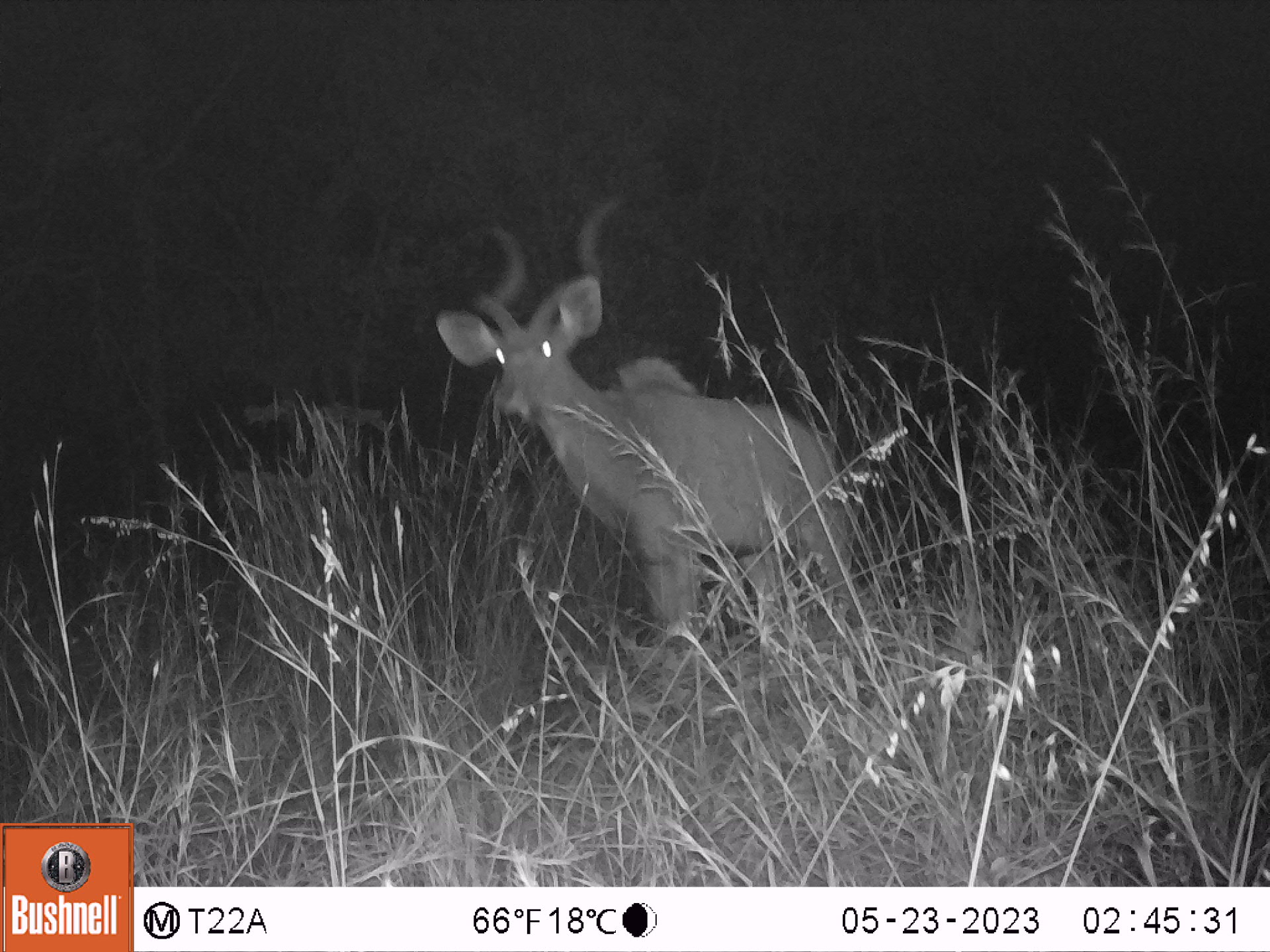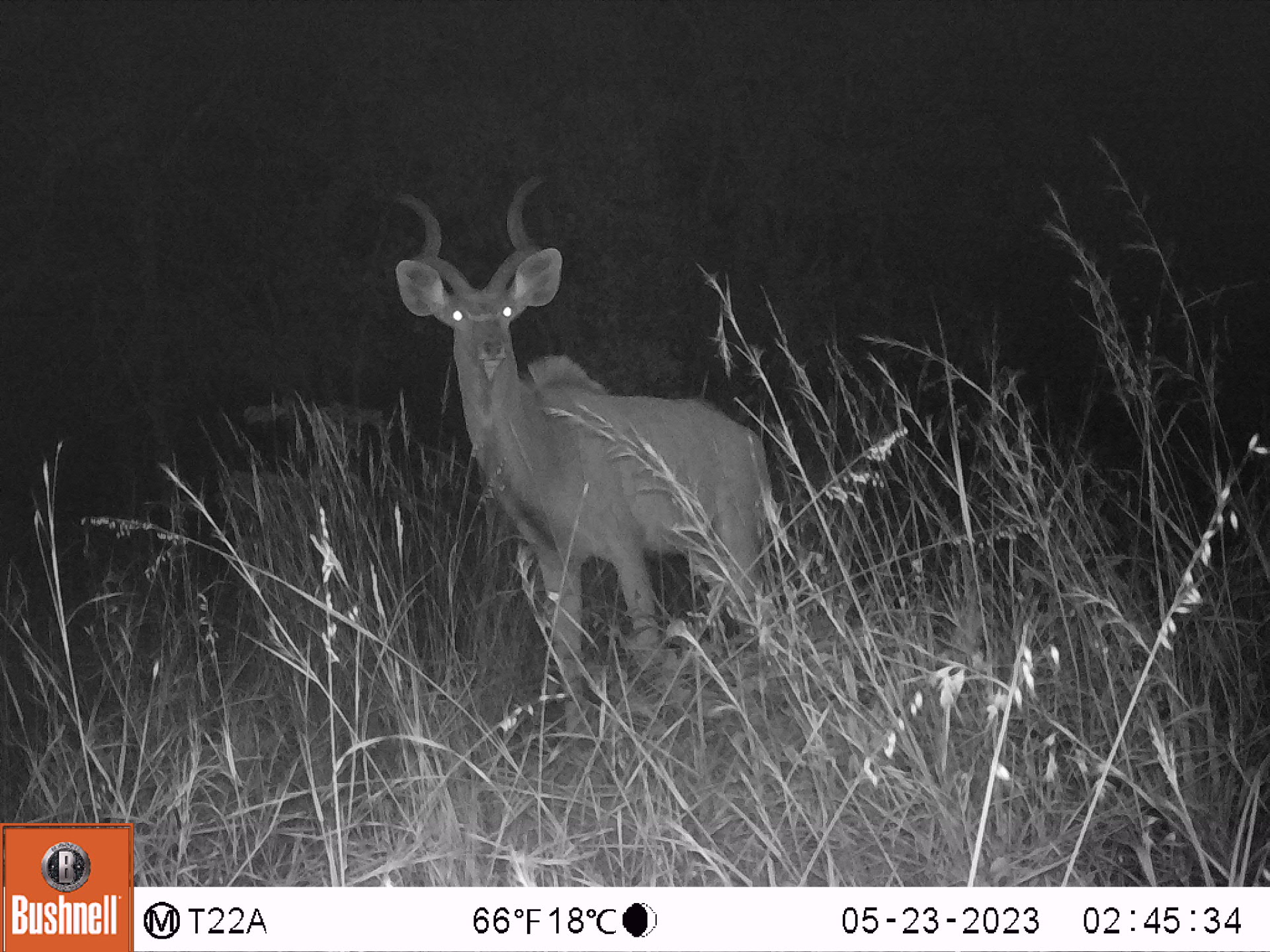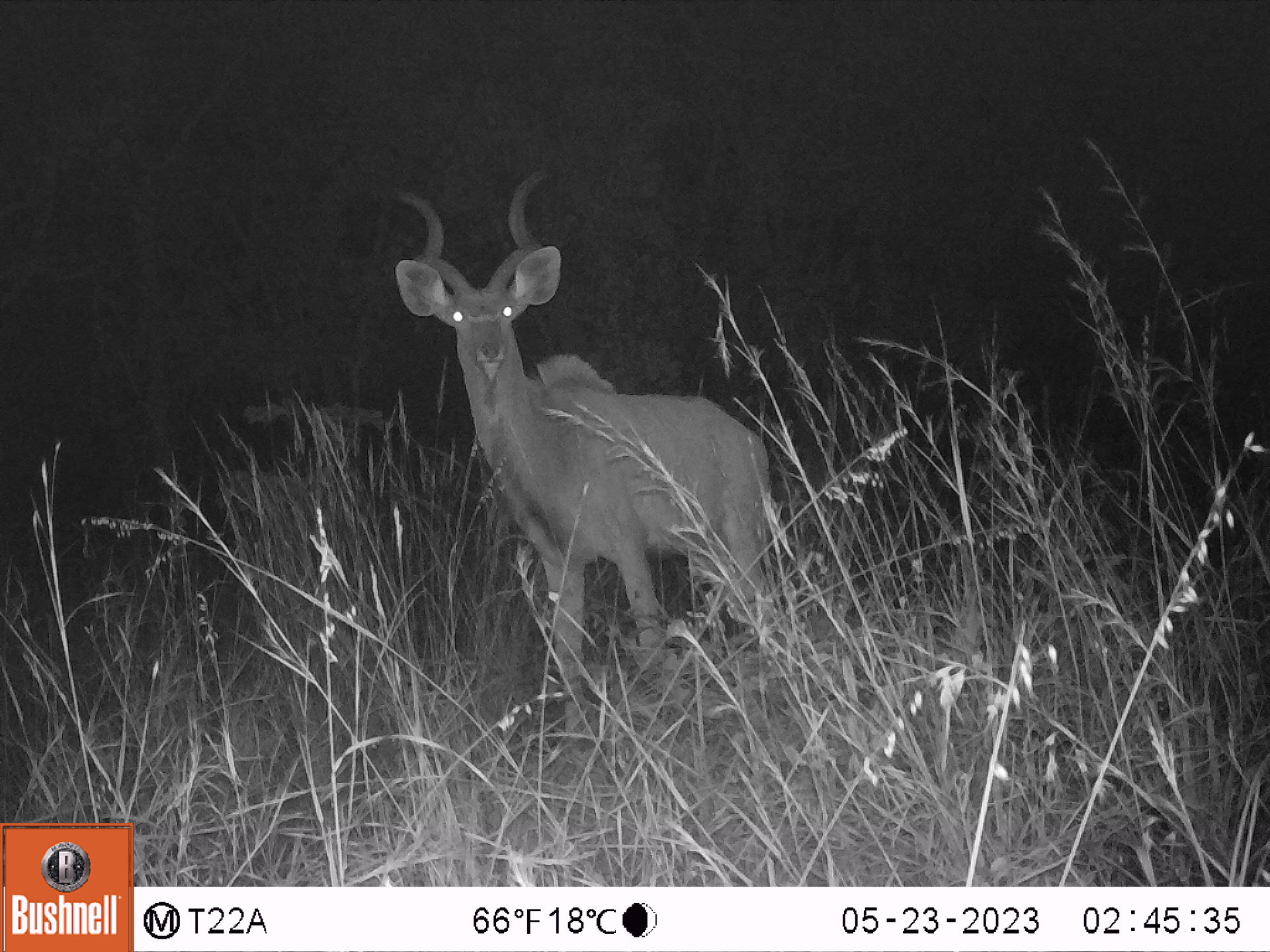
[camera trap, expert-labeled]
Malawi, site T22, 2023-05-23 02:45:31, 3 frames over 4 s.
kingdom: Animalia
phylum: Chordata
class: Mammalia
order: Artiodactyla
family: Bovidae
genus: Tragelaphus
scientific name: Tragelaphus strepsiceros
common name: greater kudu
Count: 1.